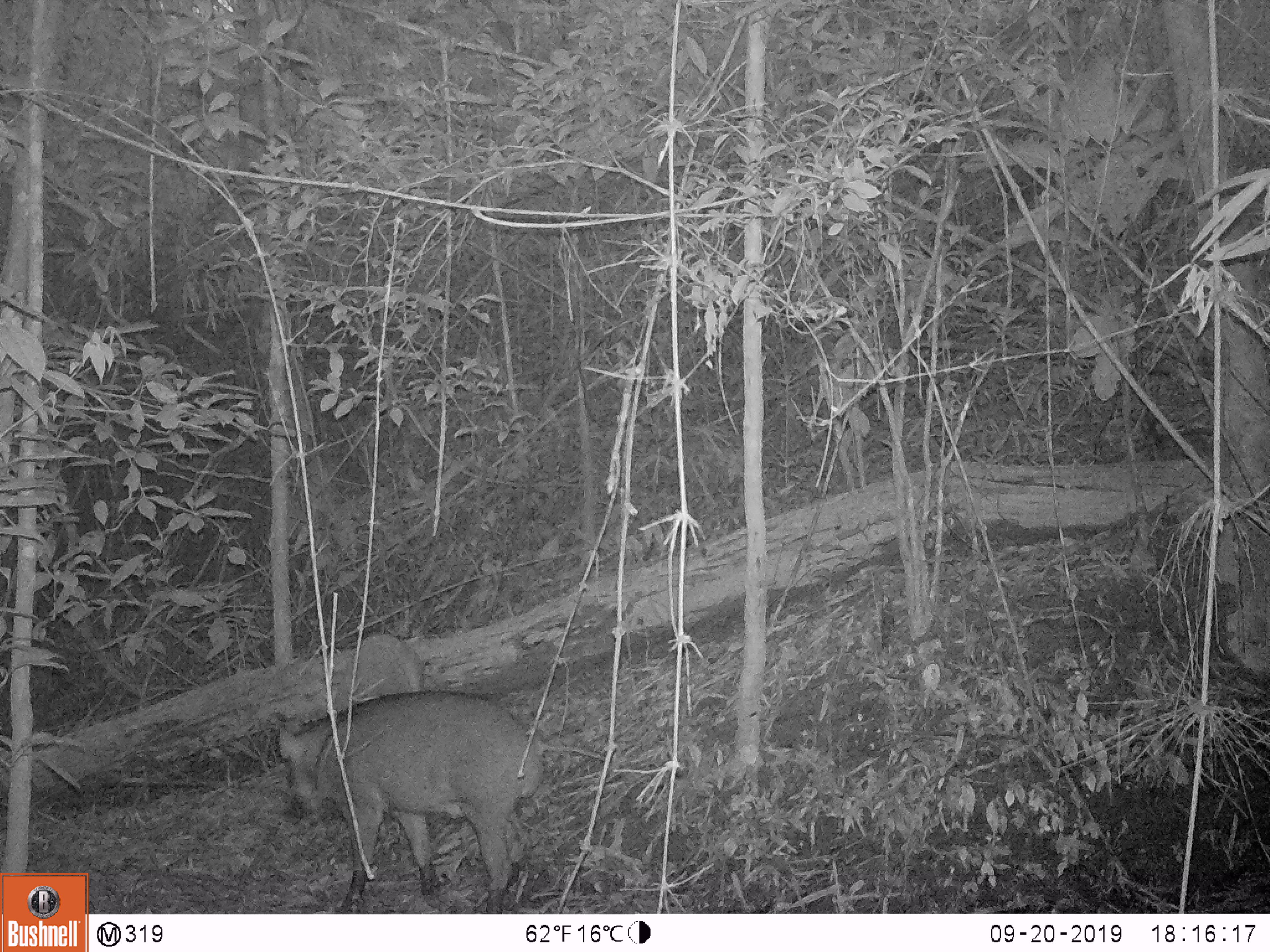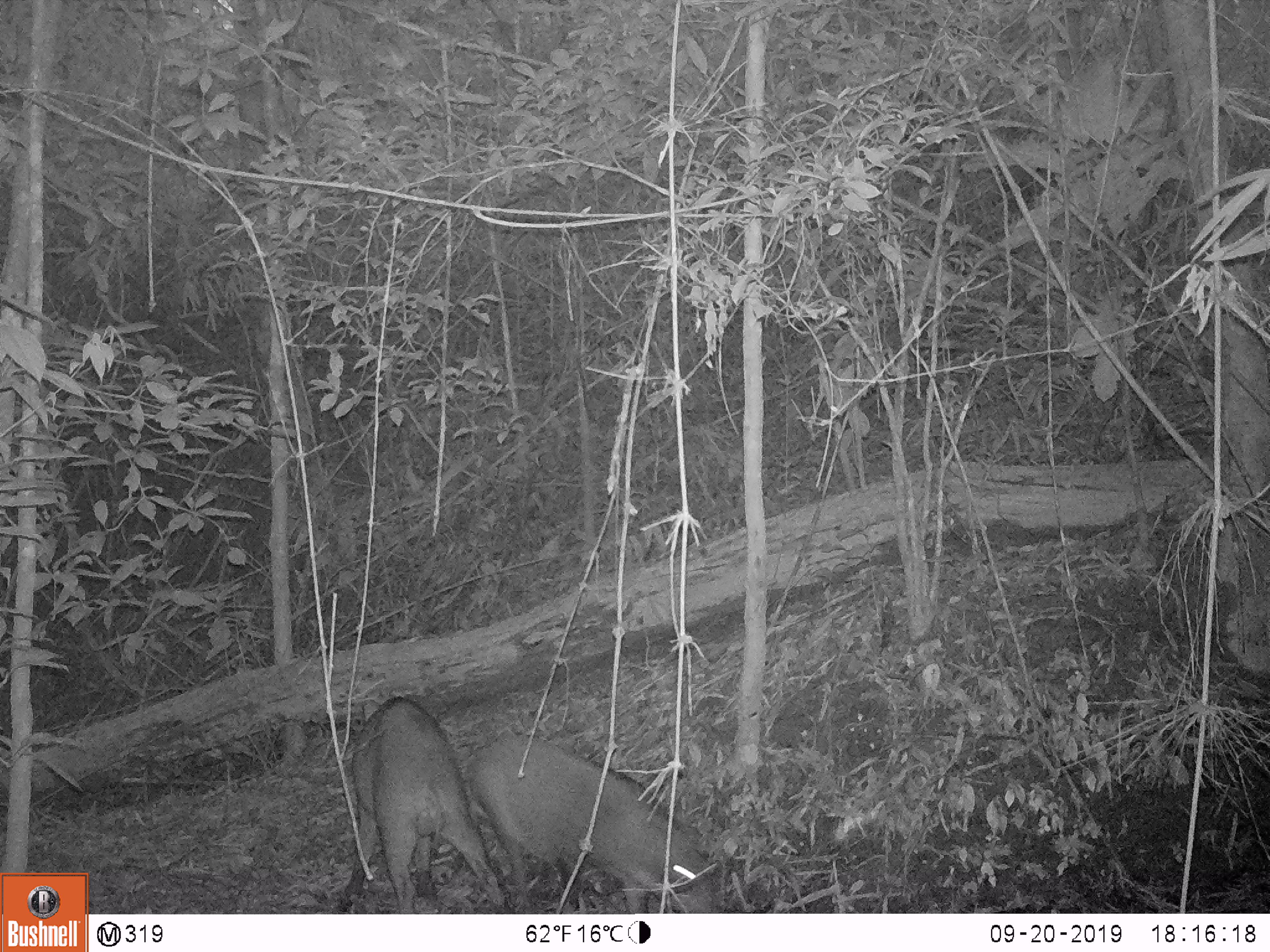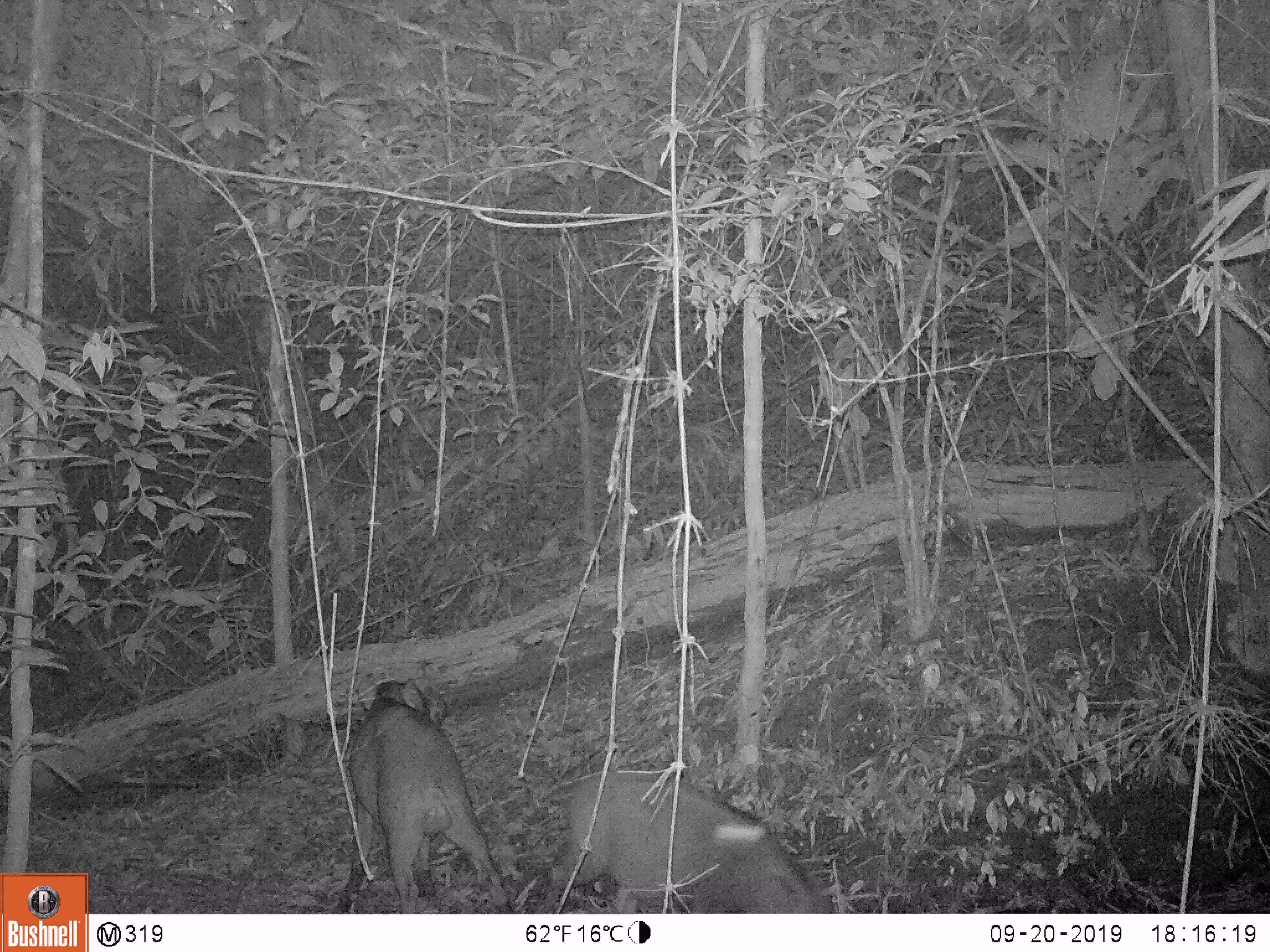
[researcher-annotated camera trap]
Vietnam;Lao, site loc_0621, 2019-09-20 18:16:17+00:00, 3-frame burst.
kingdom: Animalia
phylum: Chordata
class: Mammalia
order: Artiodactyla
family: Suidae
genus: Sus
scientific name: Sus scrofa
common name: eurasian wild pig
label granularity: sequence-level